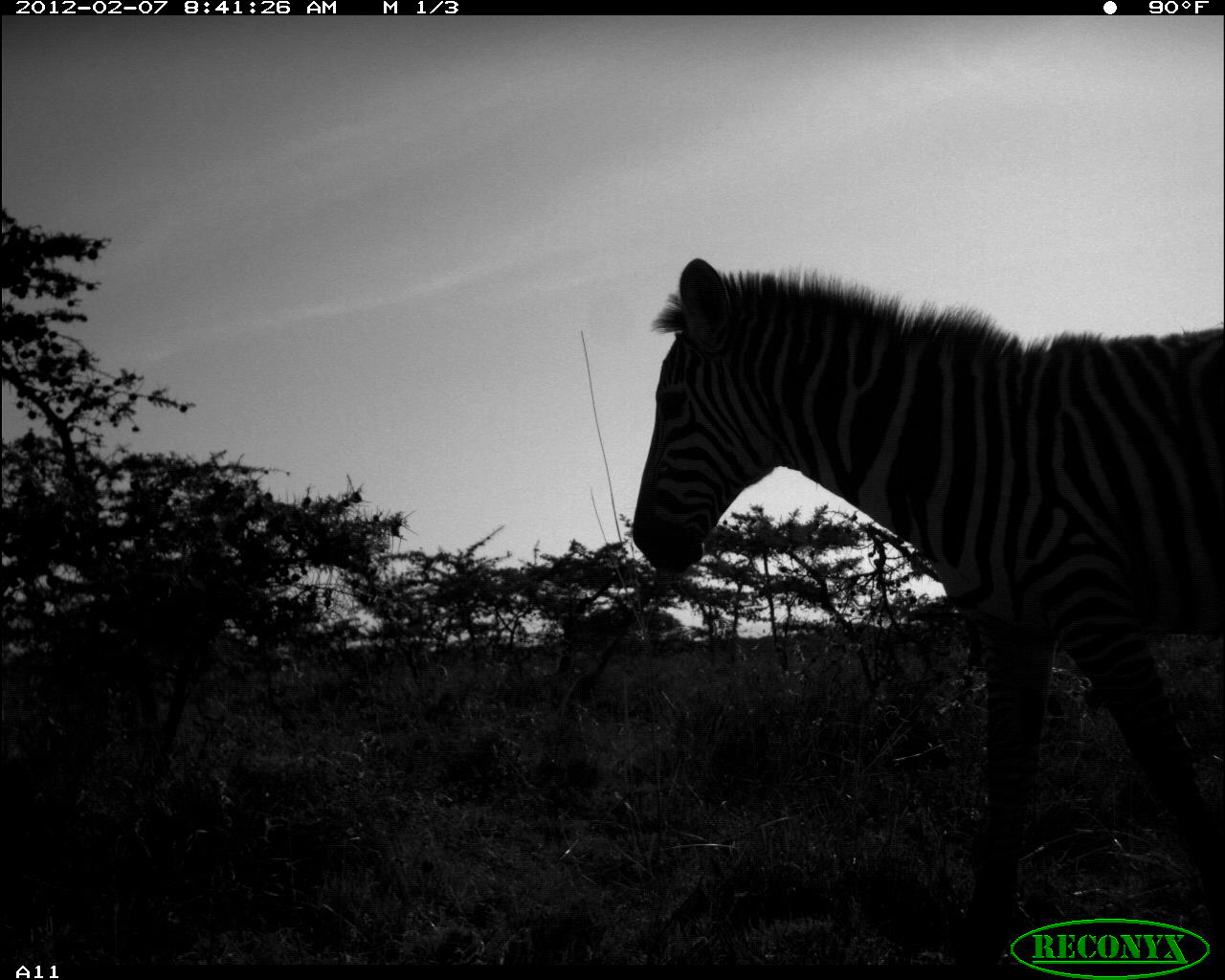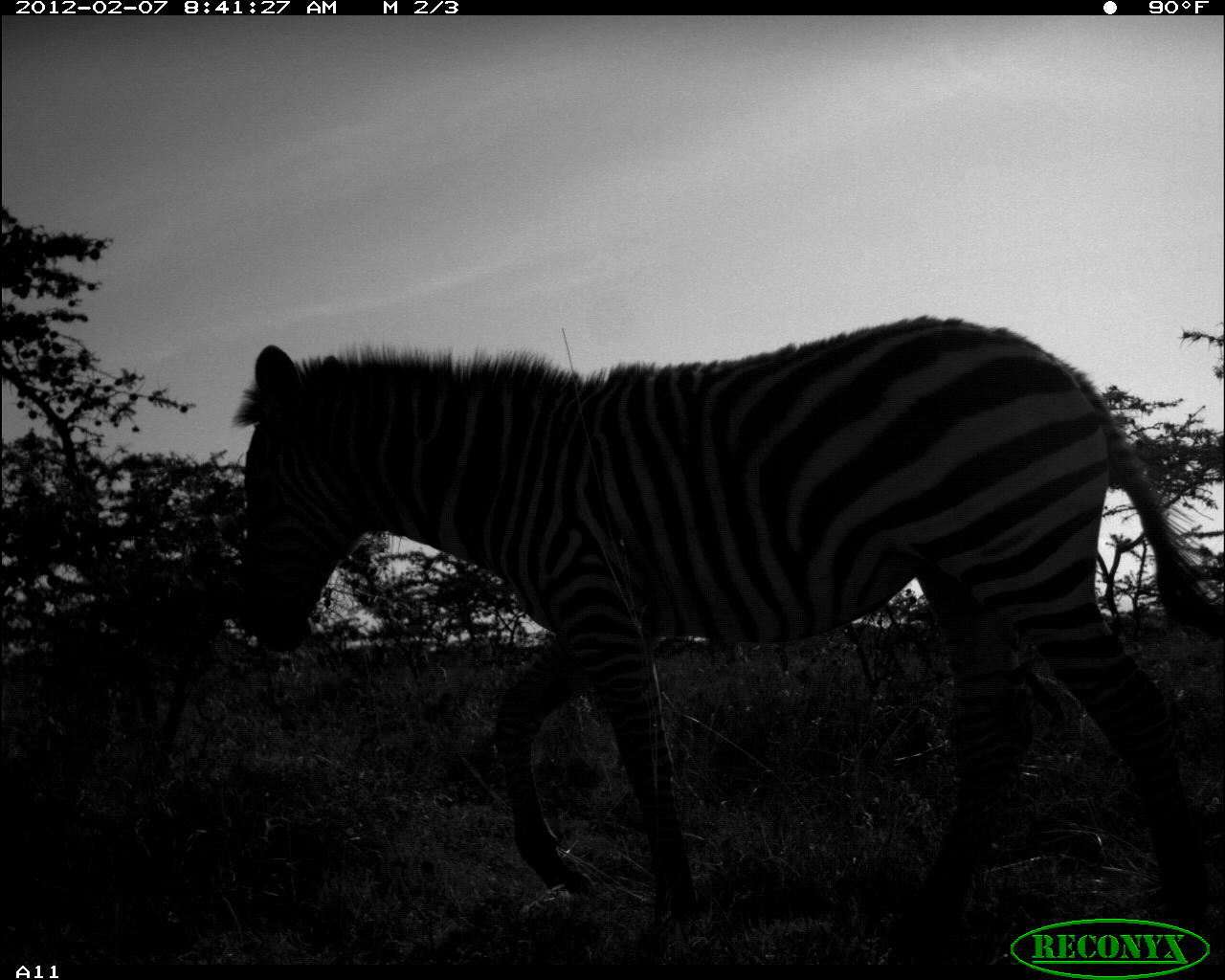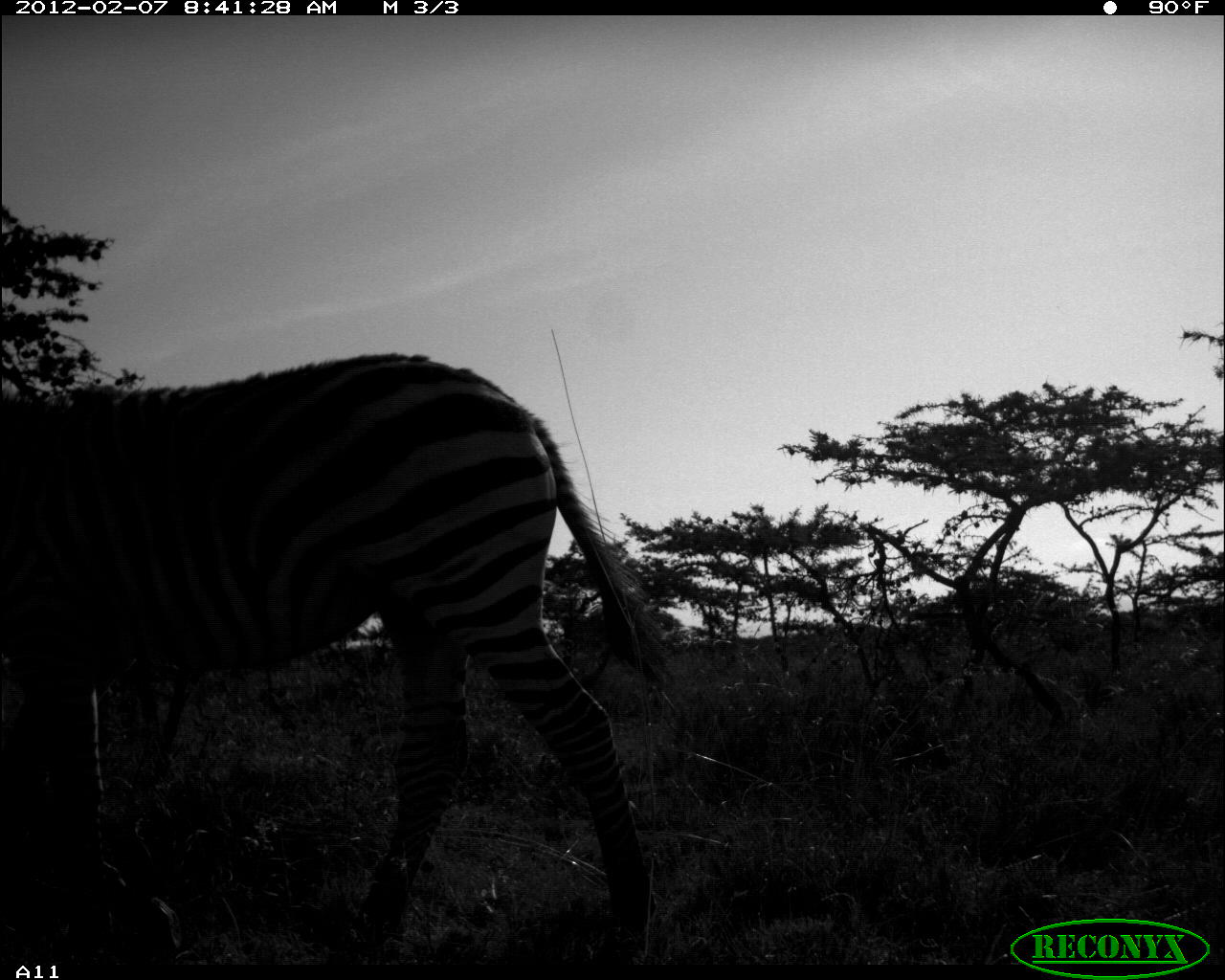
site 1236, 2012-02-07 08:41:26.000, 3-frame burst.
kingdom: Animalia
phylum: Chordata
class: Mammalia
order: Perissodactyla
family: Equidae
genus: Equus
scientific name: Equus quagga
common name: plains zebra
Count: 1.